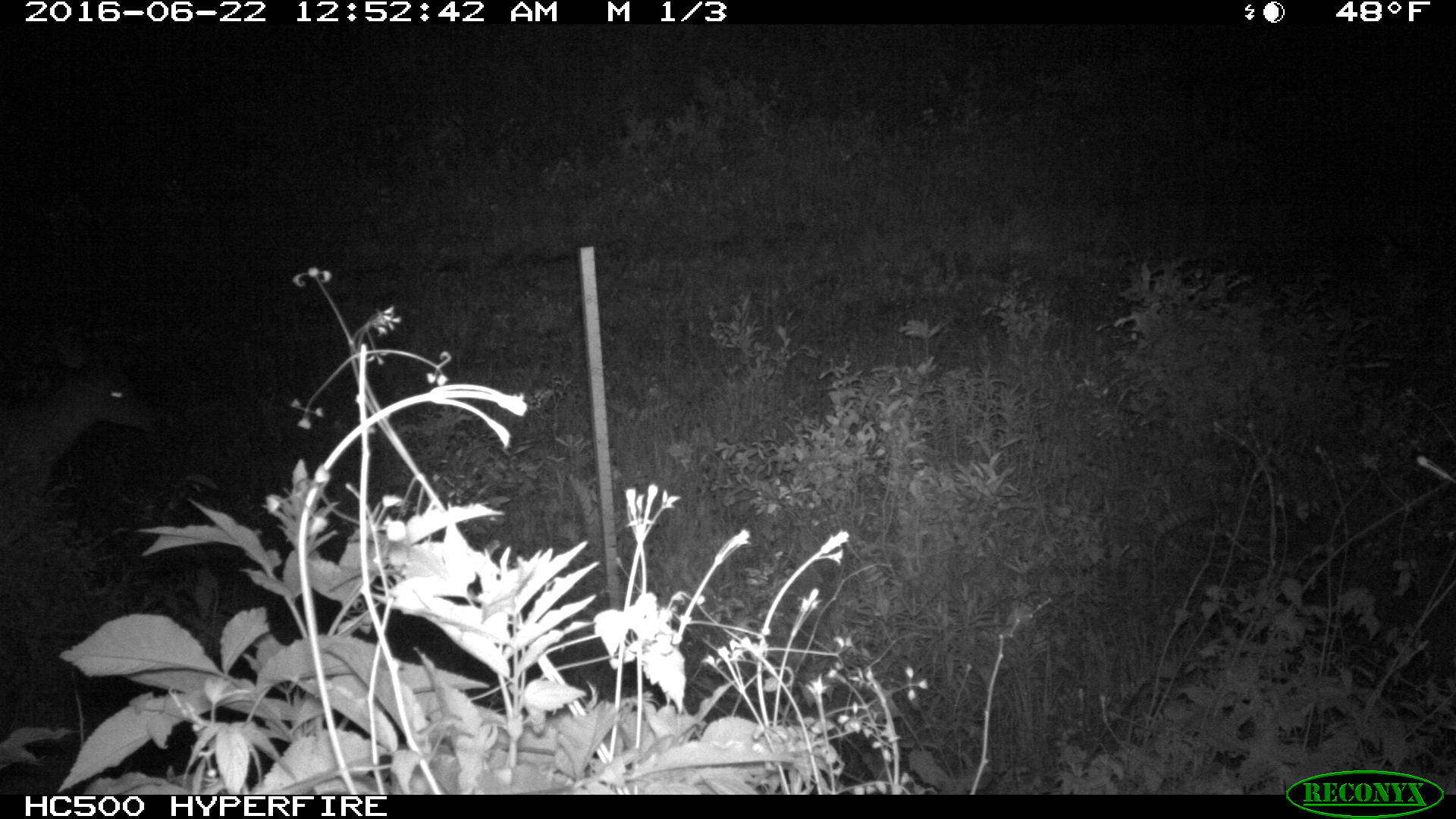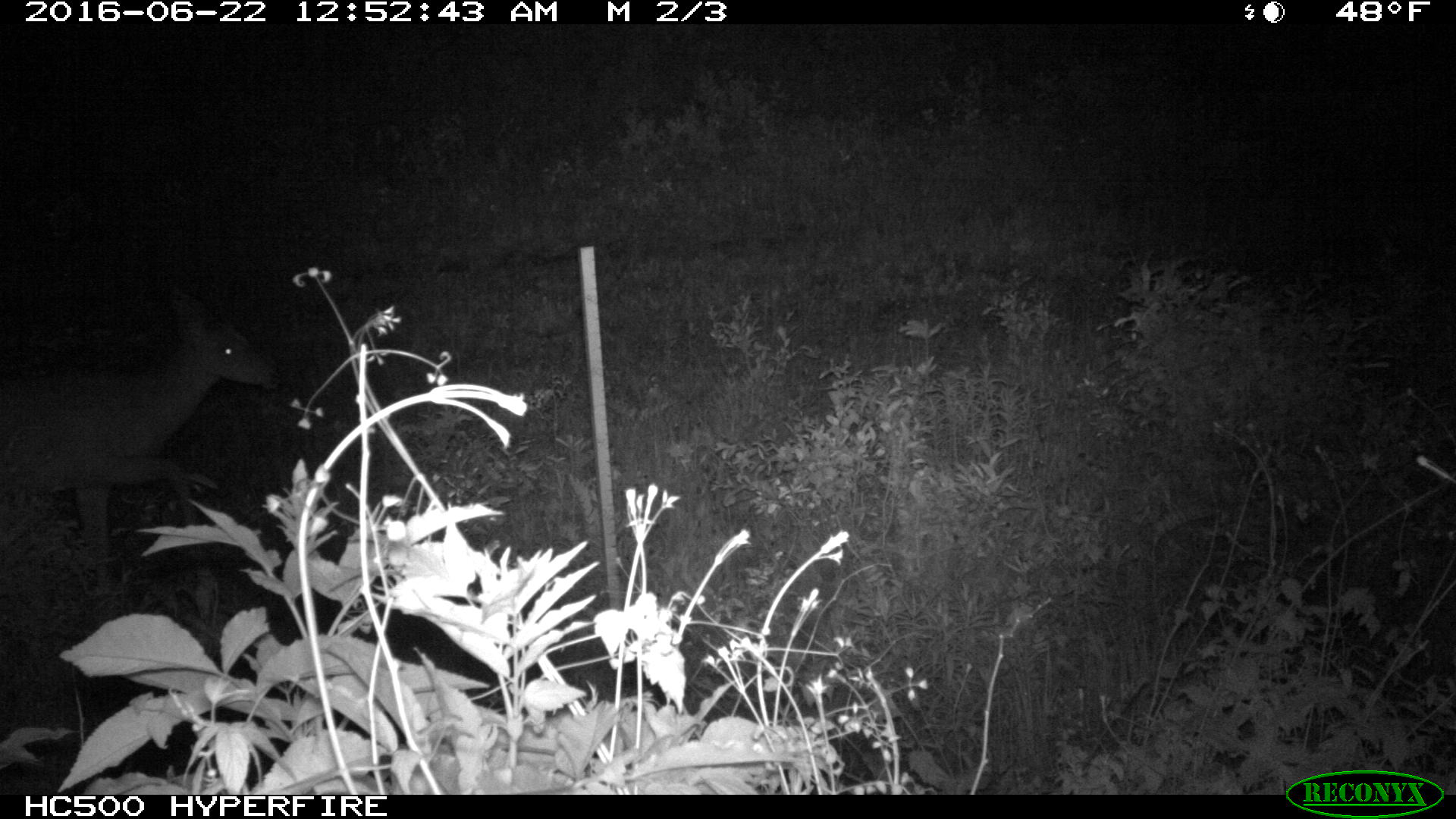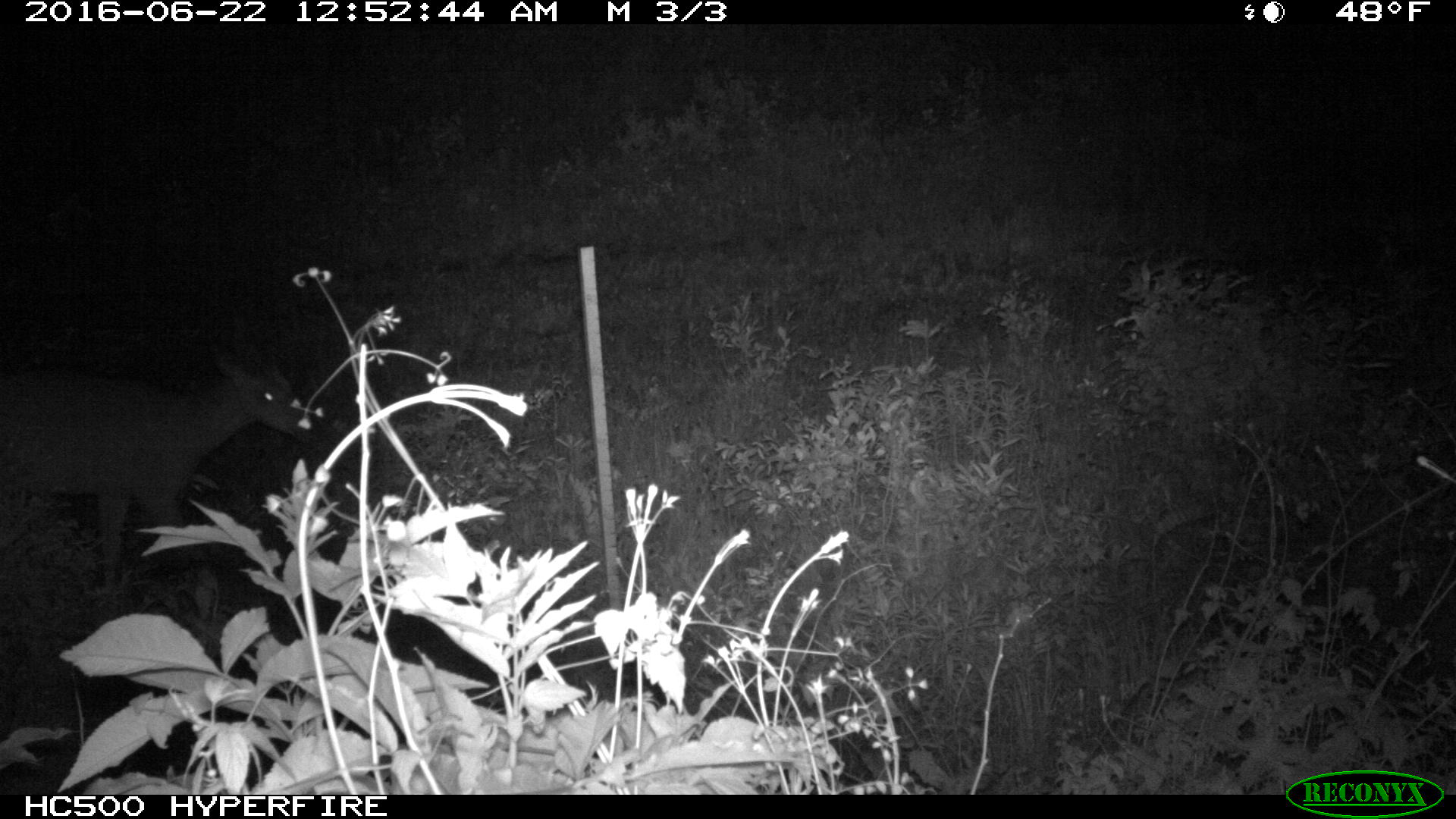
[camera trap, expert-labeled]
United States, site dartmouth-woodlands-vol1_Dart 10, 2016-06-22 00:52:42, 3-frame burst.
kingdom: Animalia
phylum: Chordata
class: Mammalia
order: Artiodactyla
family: Cervidae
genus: Odocoileus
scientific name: Odocoileus virginianus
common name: white-tailed deer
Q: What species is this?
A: White-tailed deer (Odocoileus virginianus).